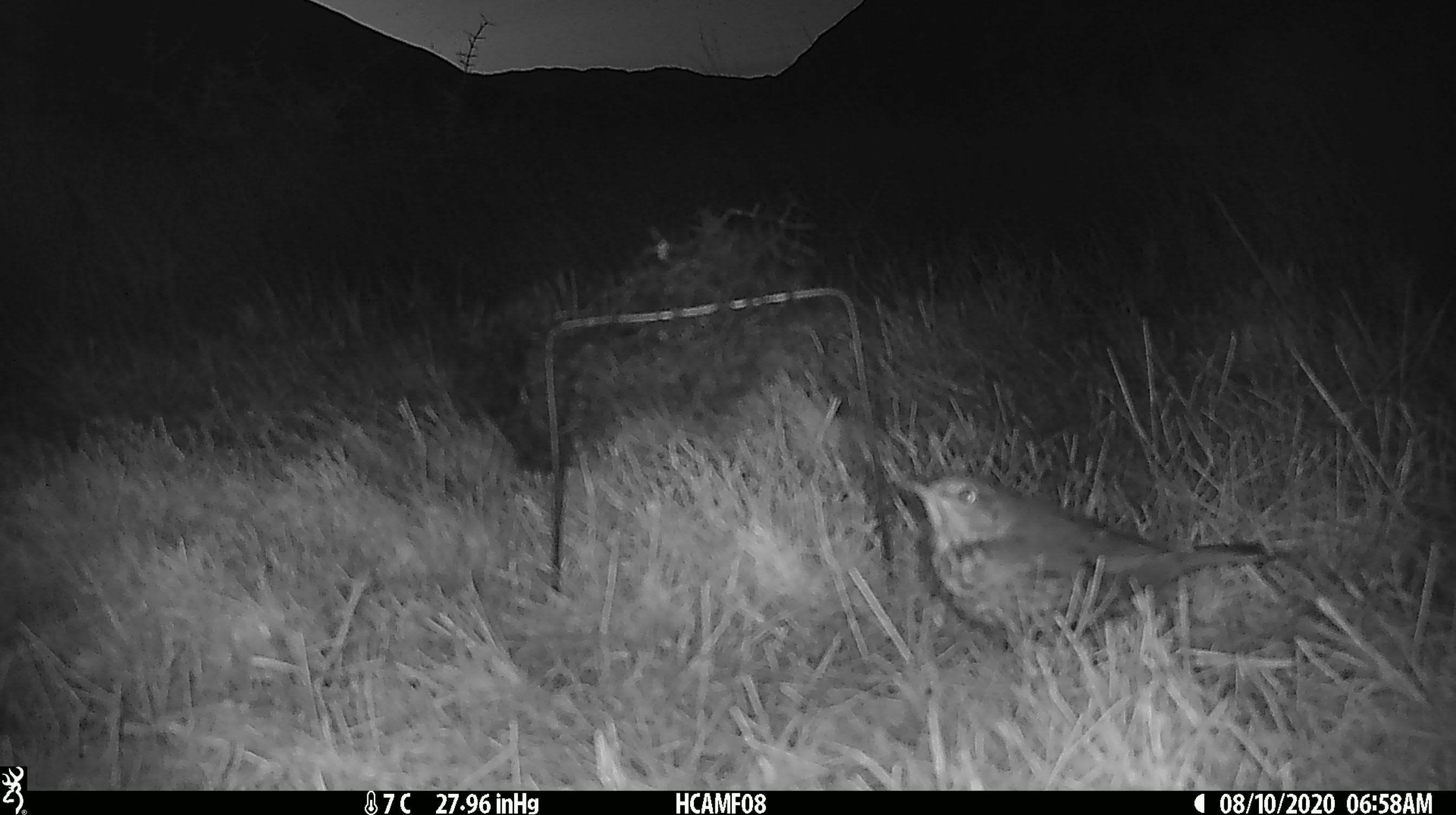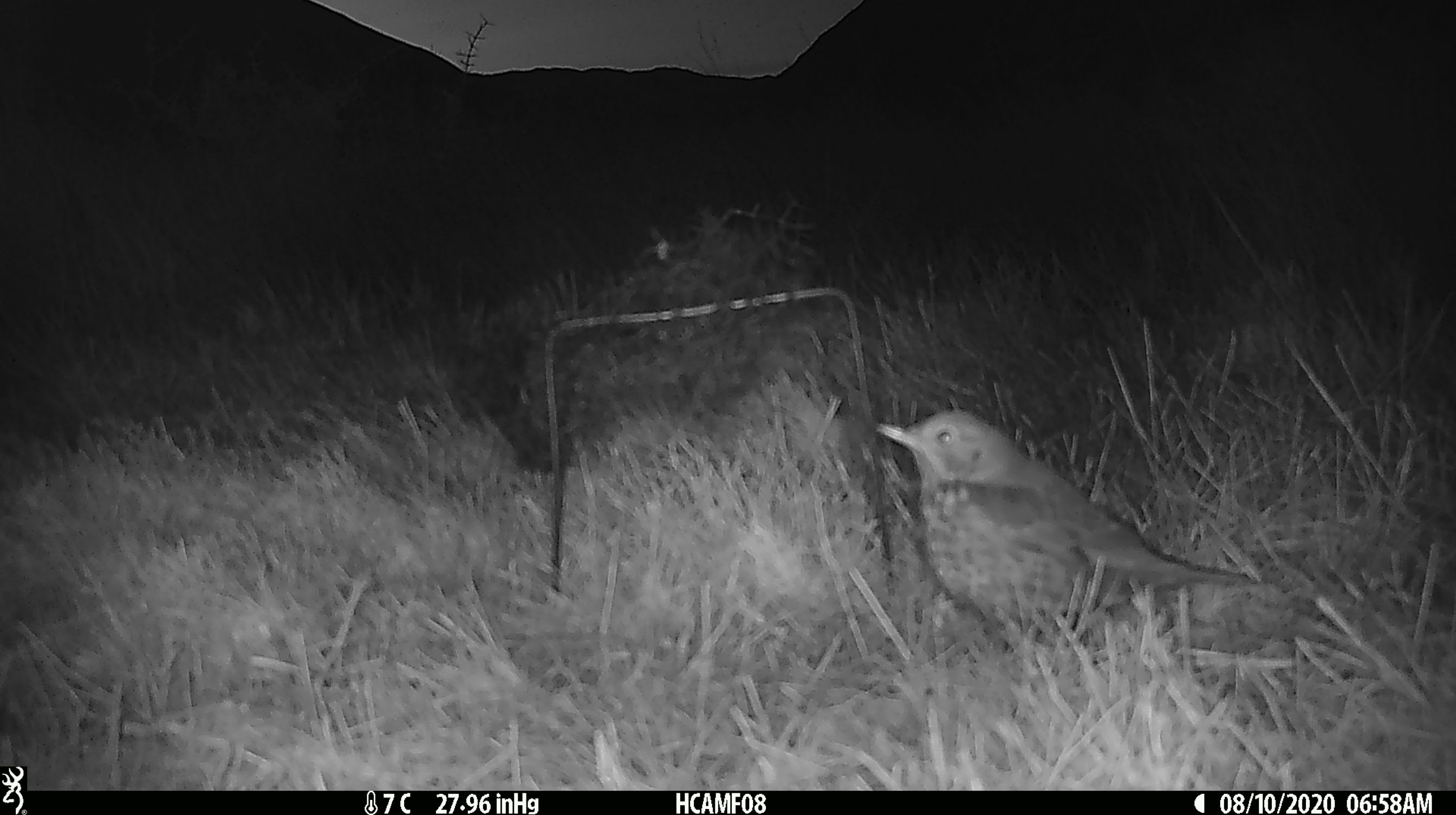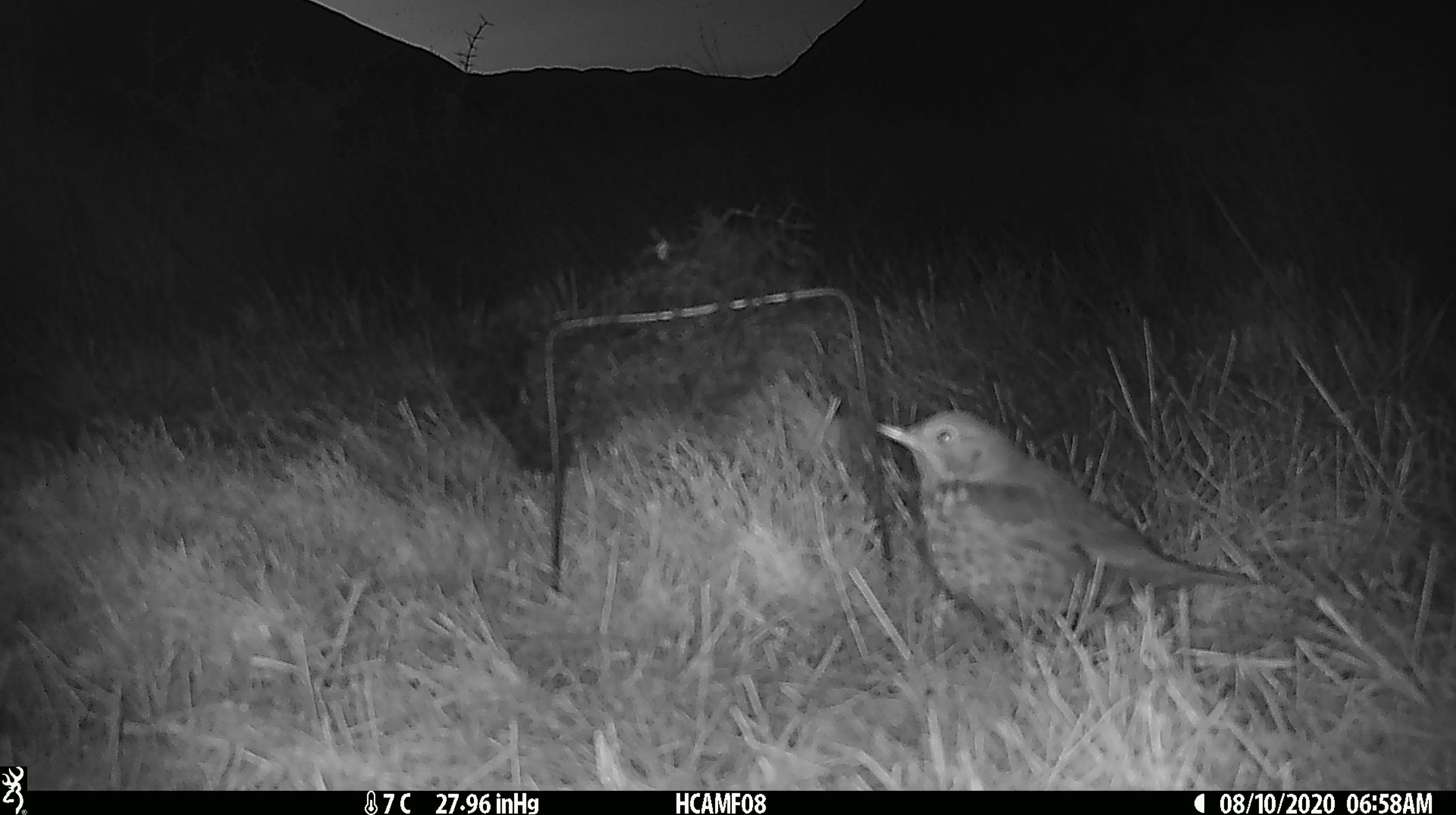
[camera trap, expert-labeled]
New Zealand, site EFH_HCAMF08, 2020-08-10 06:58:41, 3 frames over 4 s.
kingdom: Animalia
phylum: Chordata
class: Aves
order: Passeriformes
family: Turdidae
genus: Turdus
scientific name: Turdus philomelos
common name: song thrush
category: thrush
Thrush (song thrush) (Turdus philomelos).